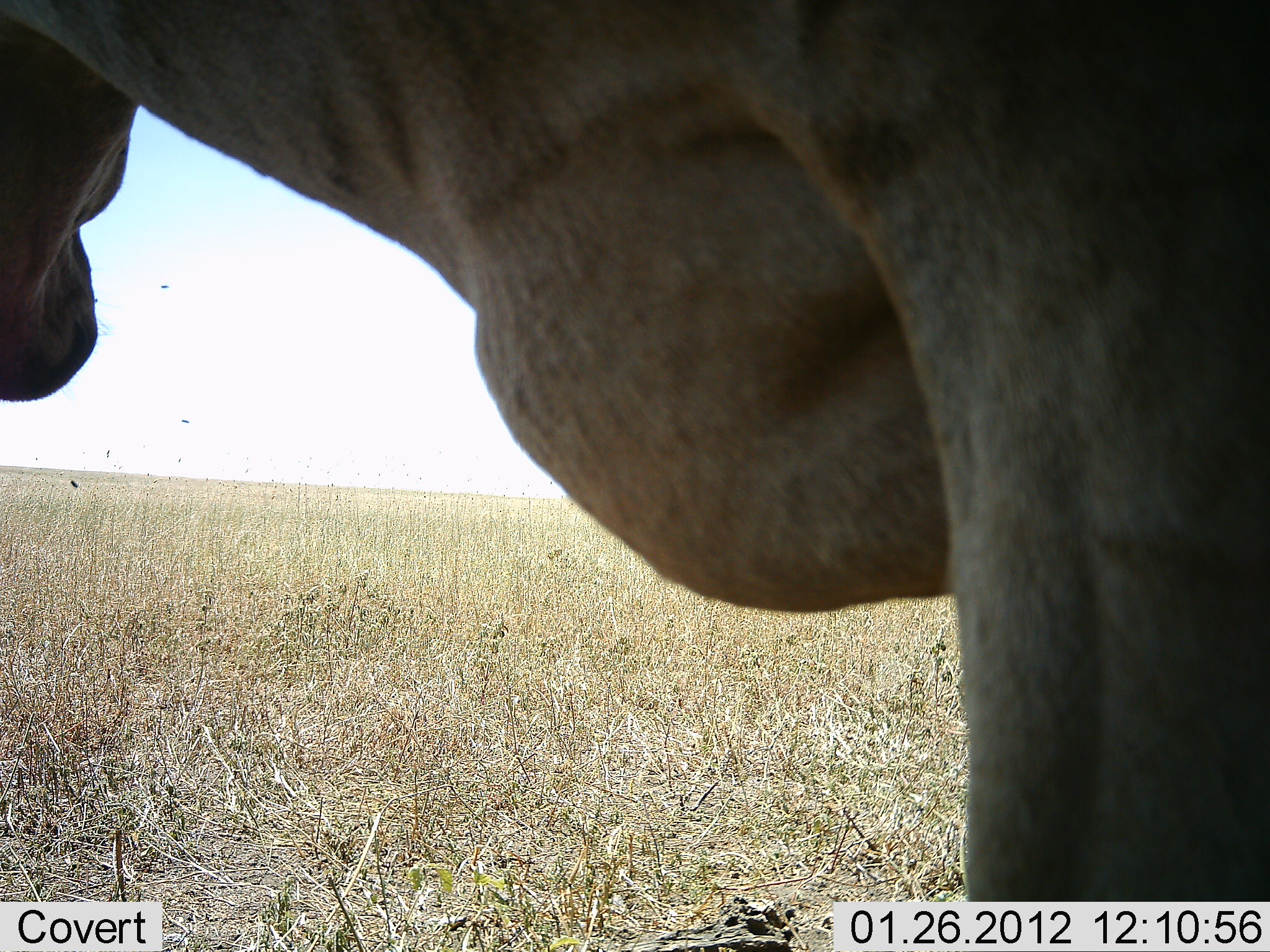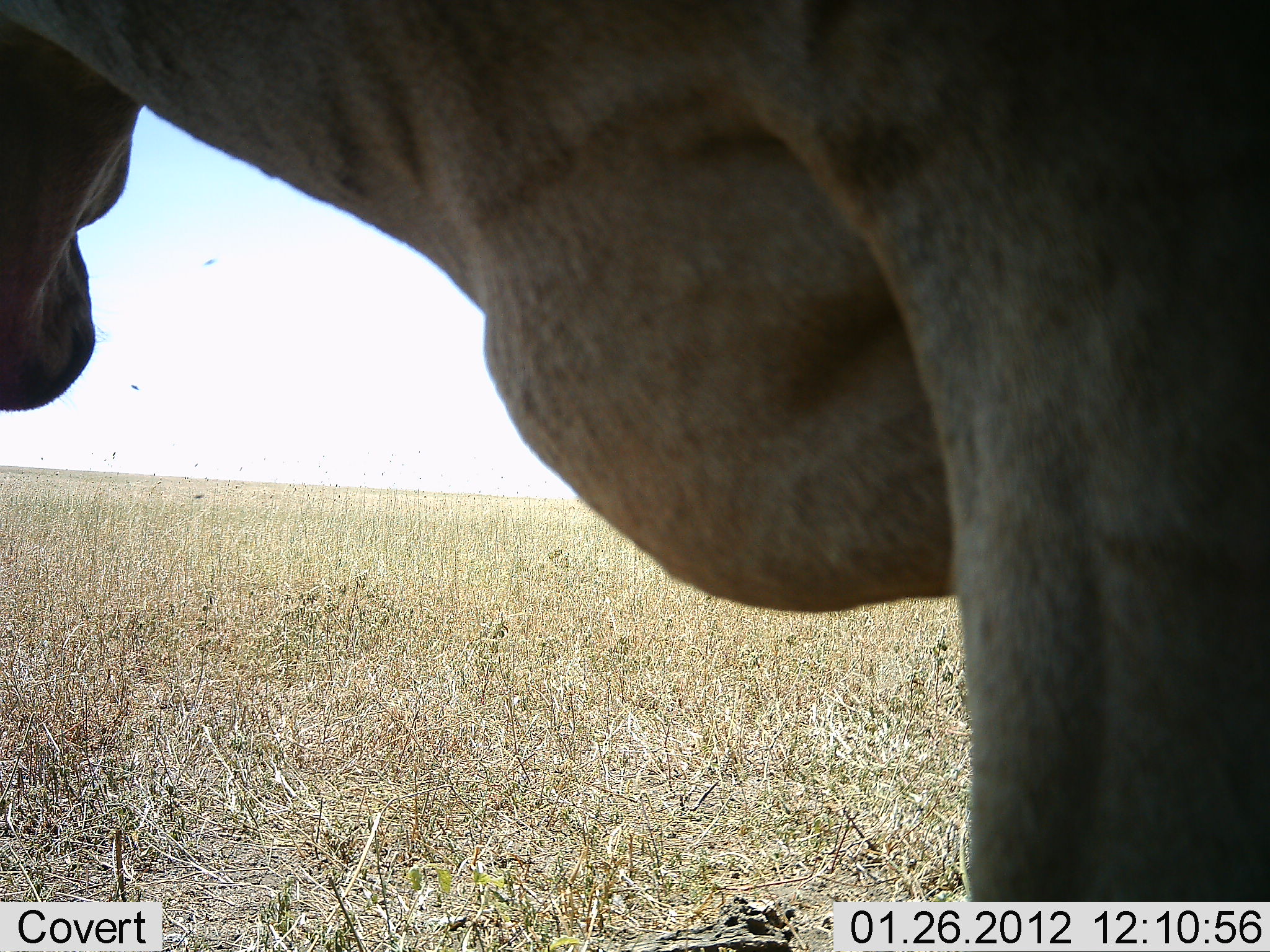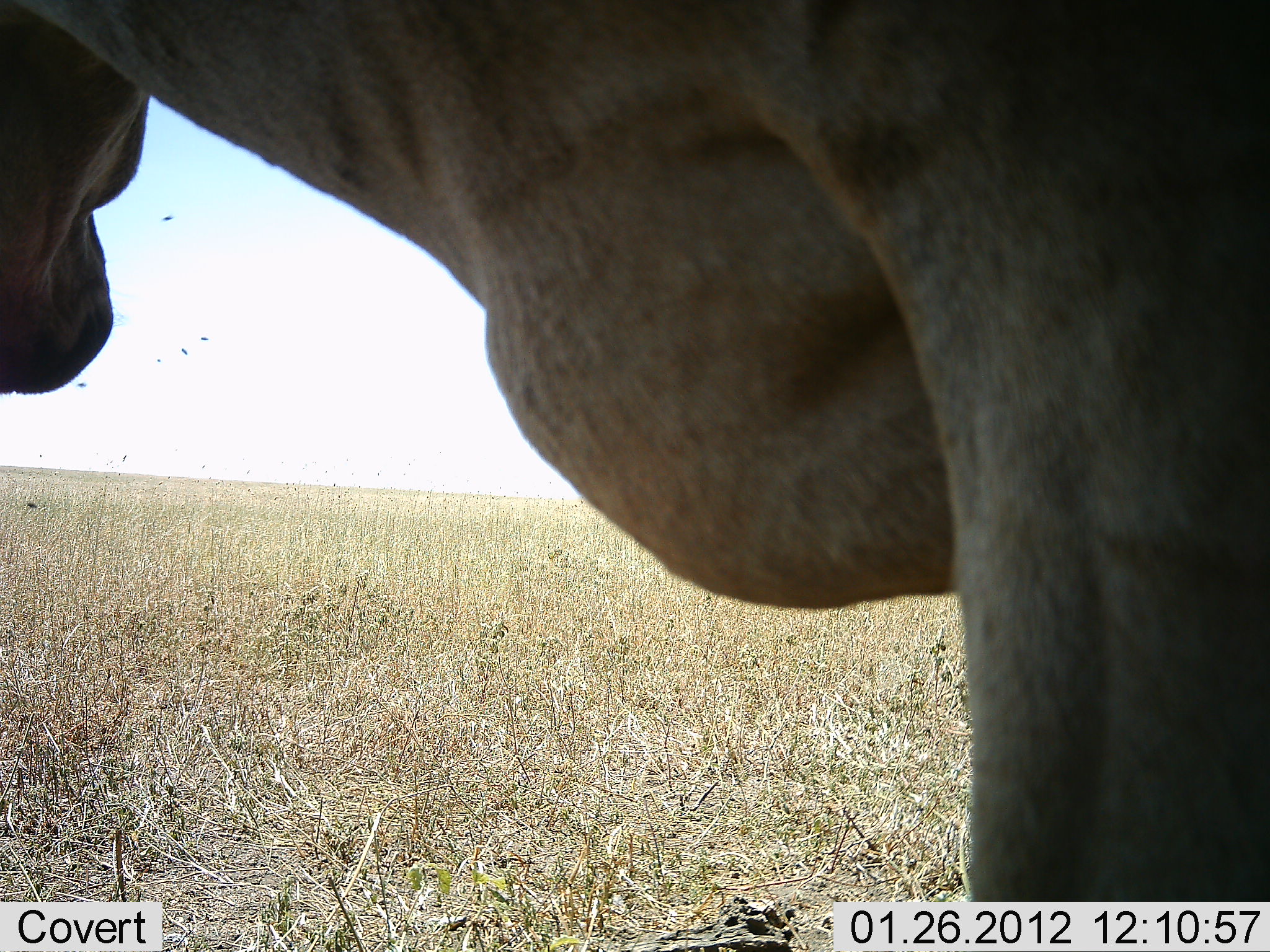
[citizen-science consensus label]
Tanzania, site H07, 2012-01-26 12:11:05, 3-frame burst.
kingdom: Animalia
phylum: Chordata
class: Mammalia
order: Artiodactyla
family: Bovidae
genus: Alcelaphus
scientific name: Alcelaphus buselaphus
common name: hartebeest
Hartebeest (Alcelaphus buselaphus), count 1. Behavior (volunteer vote fractions): standing 100%, resting 0%, moving 0%, interacting 0%. Young present (vote fraction): 0%. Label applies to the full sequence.